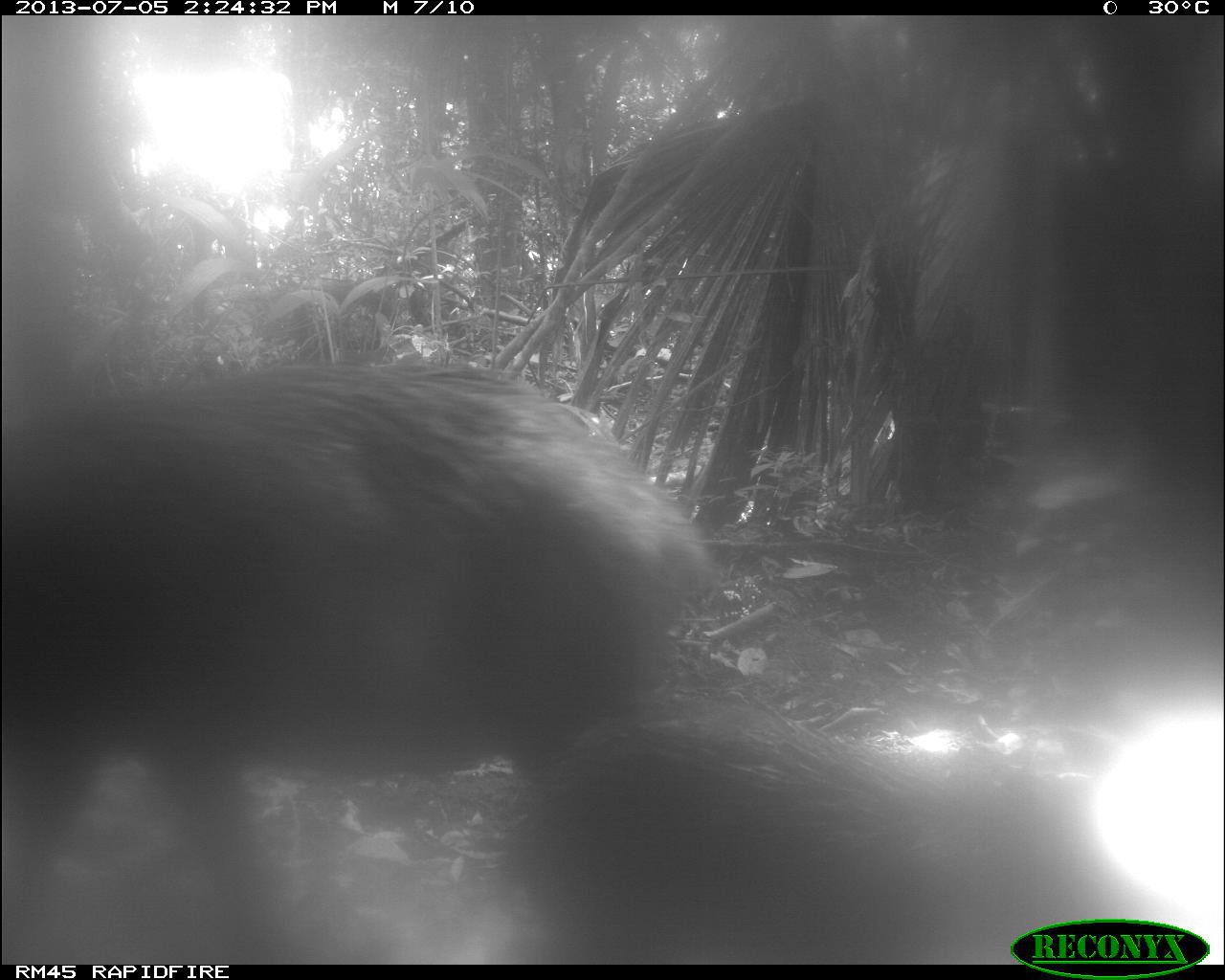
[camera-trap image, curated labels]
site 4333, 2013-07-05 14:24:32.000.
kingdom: Animalia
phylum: Chordata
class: Mammalia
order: Artiodactyla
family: Tayassuidae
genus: Tayassu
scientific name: Tayassu pecari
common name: white-lipped peccary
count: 2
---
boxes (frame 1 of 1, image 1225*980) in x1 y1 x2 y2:
tayassu pecari: 0 362 704 964; 529 717 1171 964